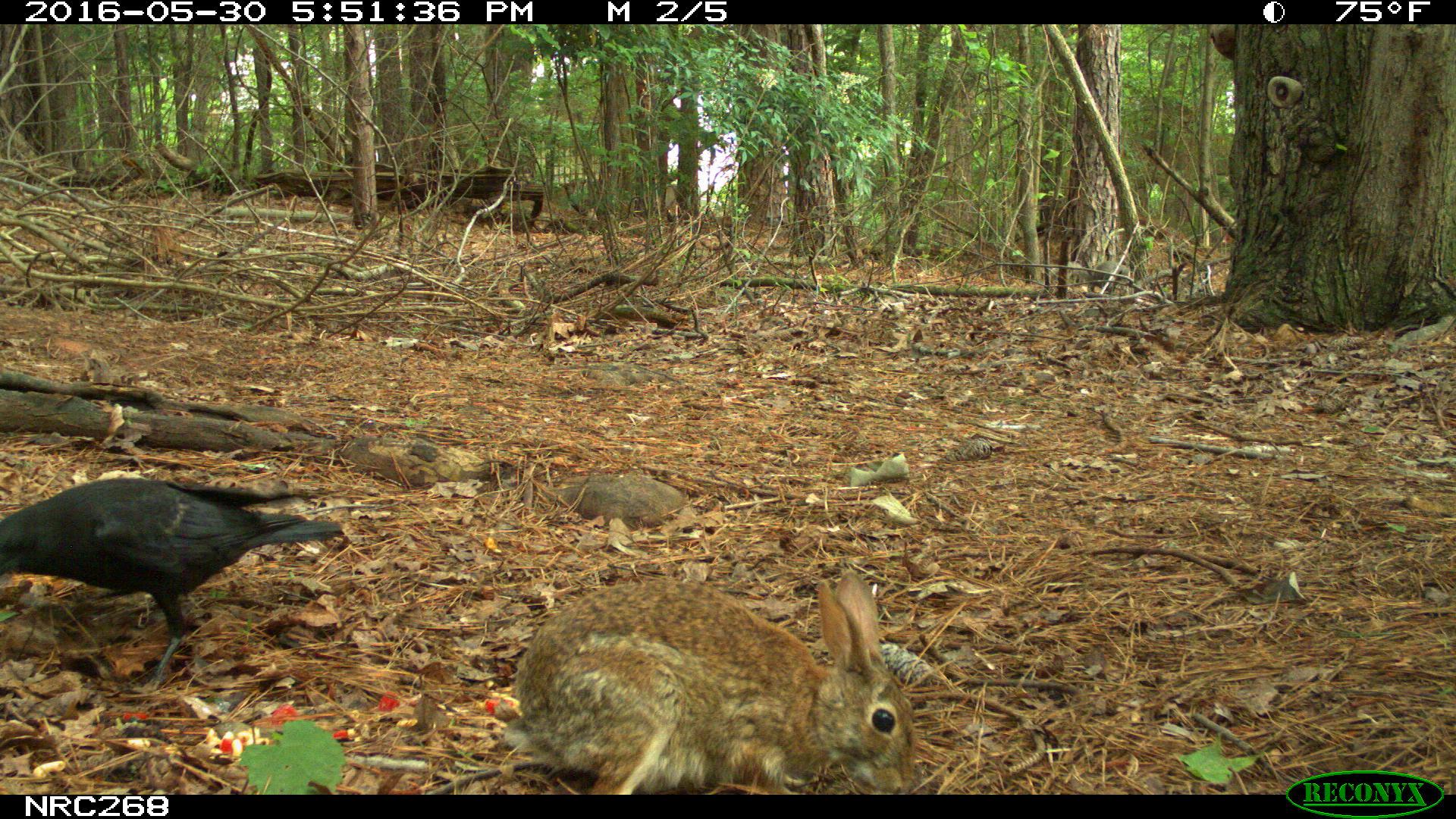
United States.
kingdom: Animalia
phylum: Chordata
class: Aves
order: Passeriformes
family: Corvidae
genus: Corvus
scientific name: Corvus brachyrhynchos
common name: american crow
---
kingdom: Animalia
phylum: Chordata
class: Mammalia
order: Lagomorpha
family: Leporidae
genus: Sylvilagus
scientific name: Sylvilagus floridanus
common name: eastern cottontail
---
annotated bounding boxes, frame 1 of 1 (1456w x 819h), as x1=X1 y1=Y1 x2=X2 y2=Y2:
American Crow: x1=1 y1=462 x2=344 y2=674
Eastern Cottontail: x1=491 y1=563 x2=934 y2=800